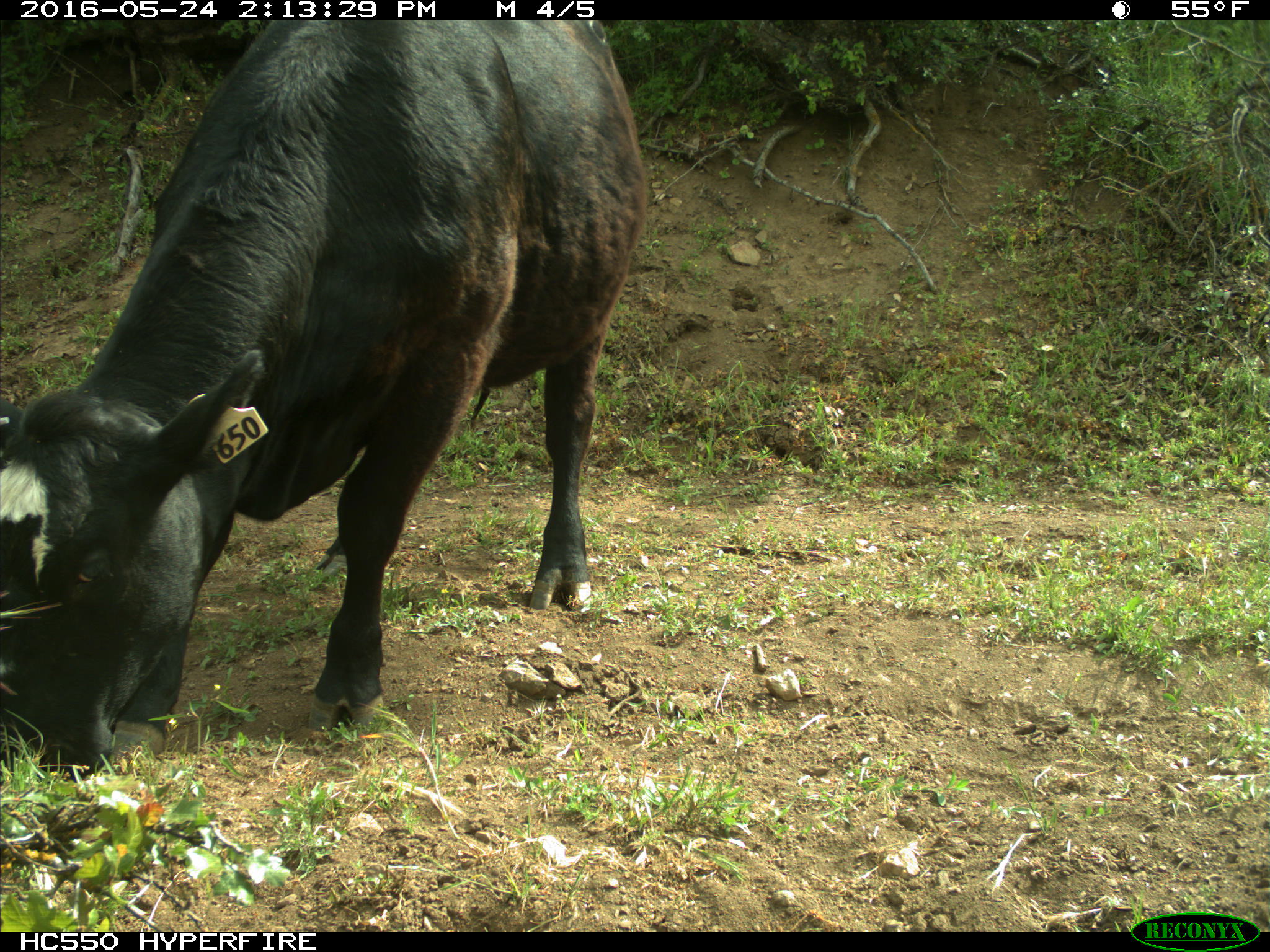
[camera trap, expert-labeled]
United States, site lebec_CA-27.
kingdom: Animalia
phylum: Chordata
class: Mammalia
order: Artiodactyla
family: Bovidae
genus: Bos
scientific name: Bos taurus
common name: domestic cow